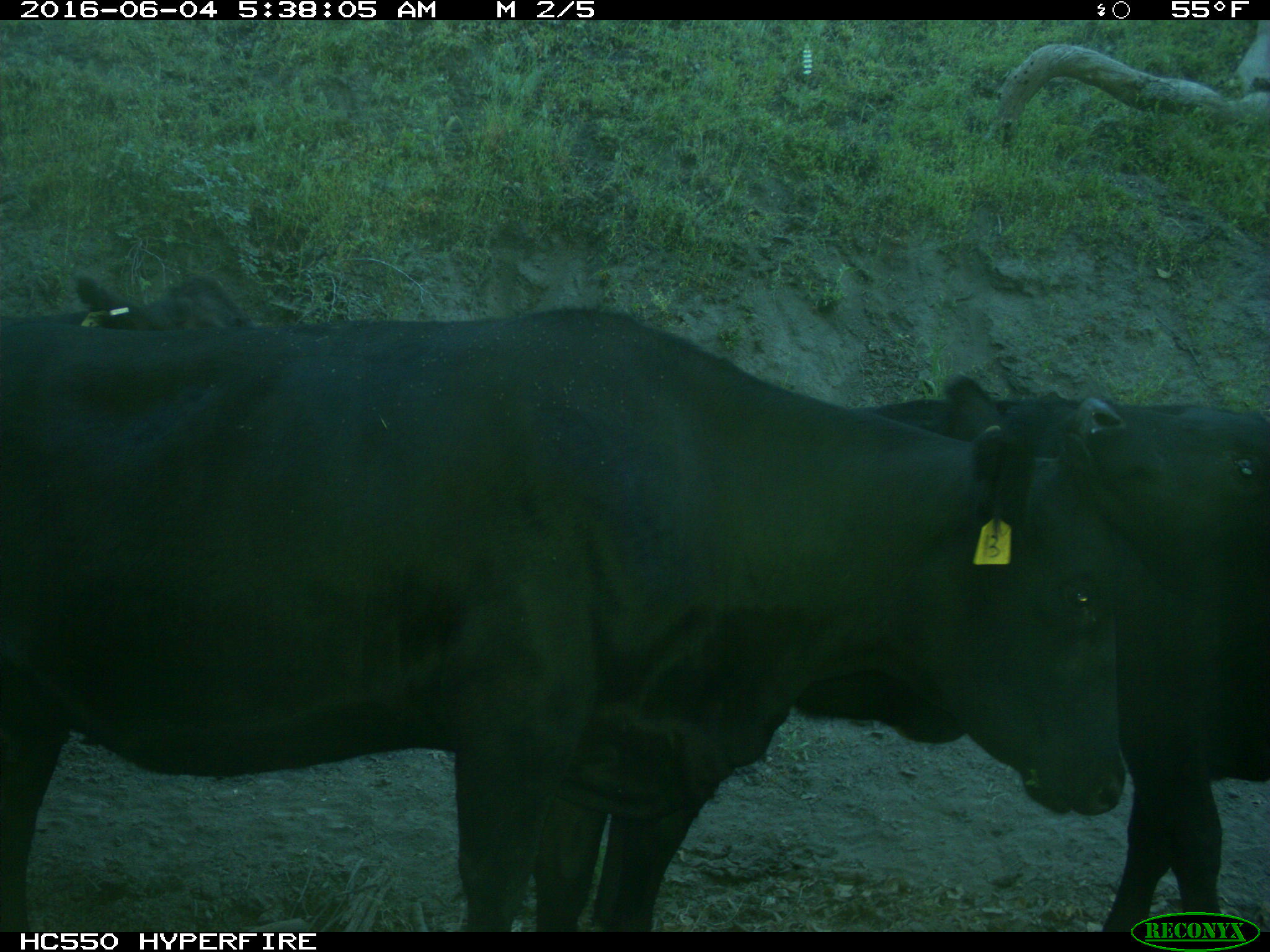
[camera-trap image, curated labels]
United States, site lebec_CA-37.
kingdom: Animalia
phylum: Chordata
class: Mammalia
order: Artiodactyla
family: Bovidae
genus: Bos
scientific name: Bos taurus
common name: domestic cow